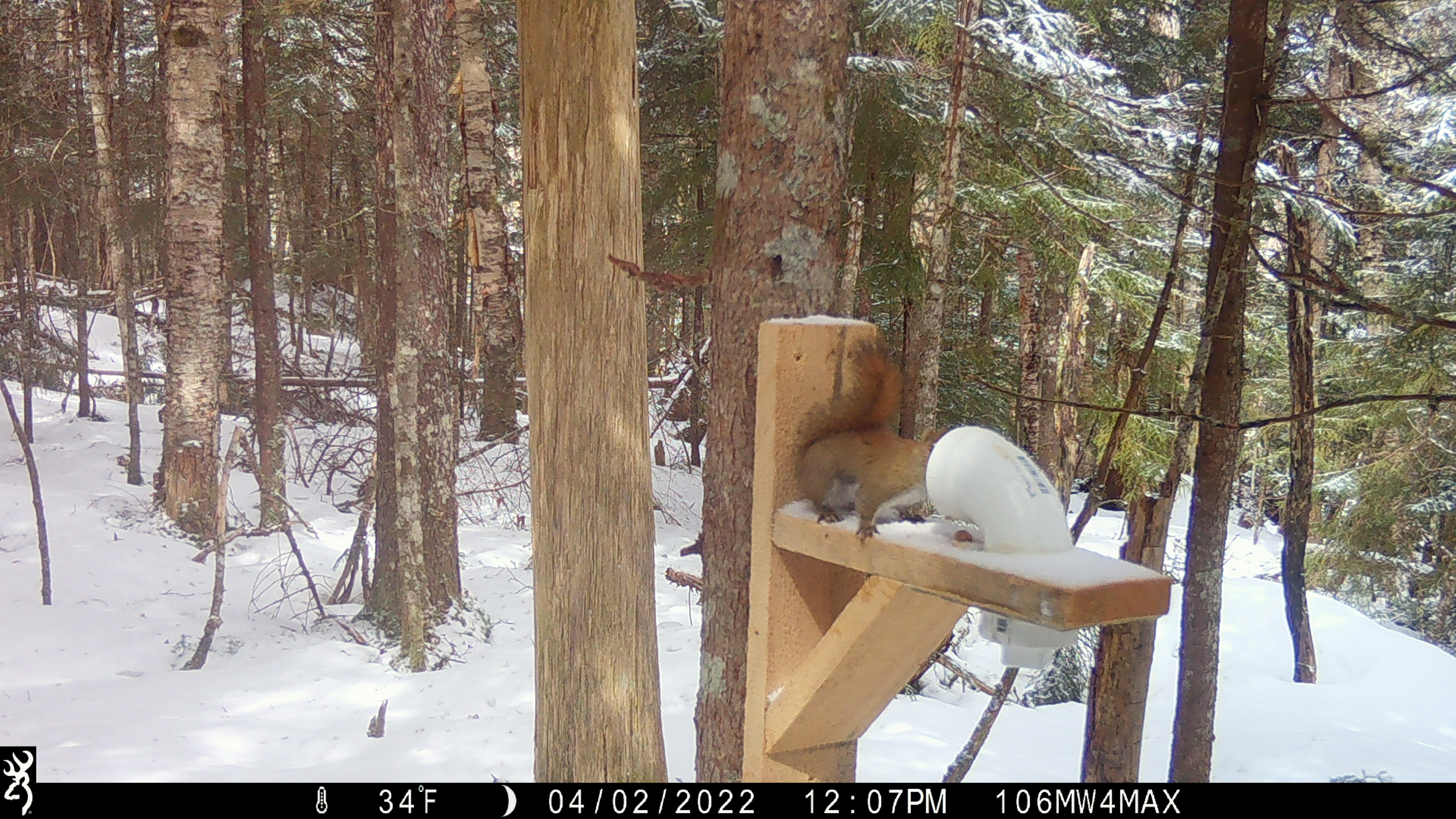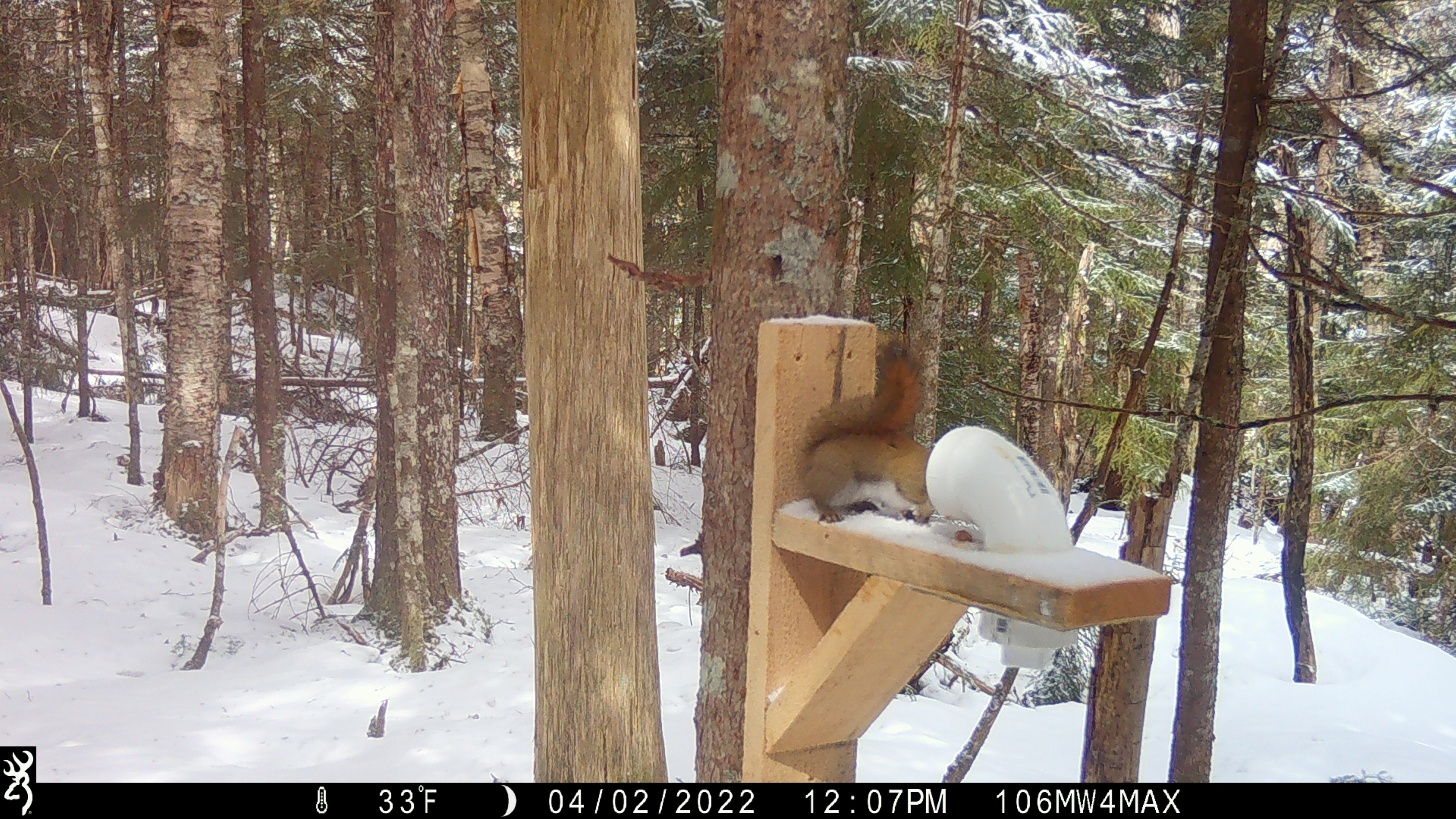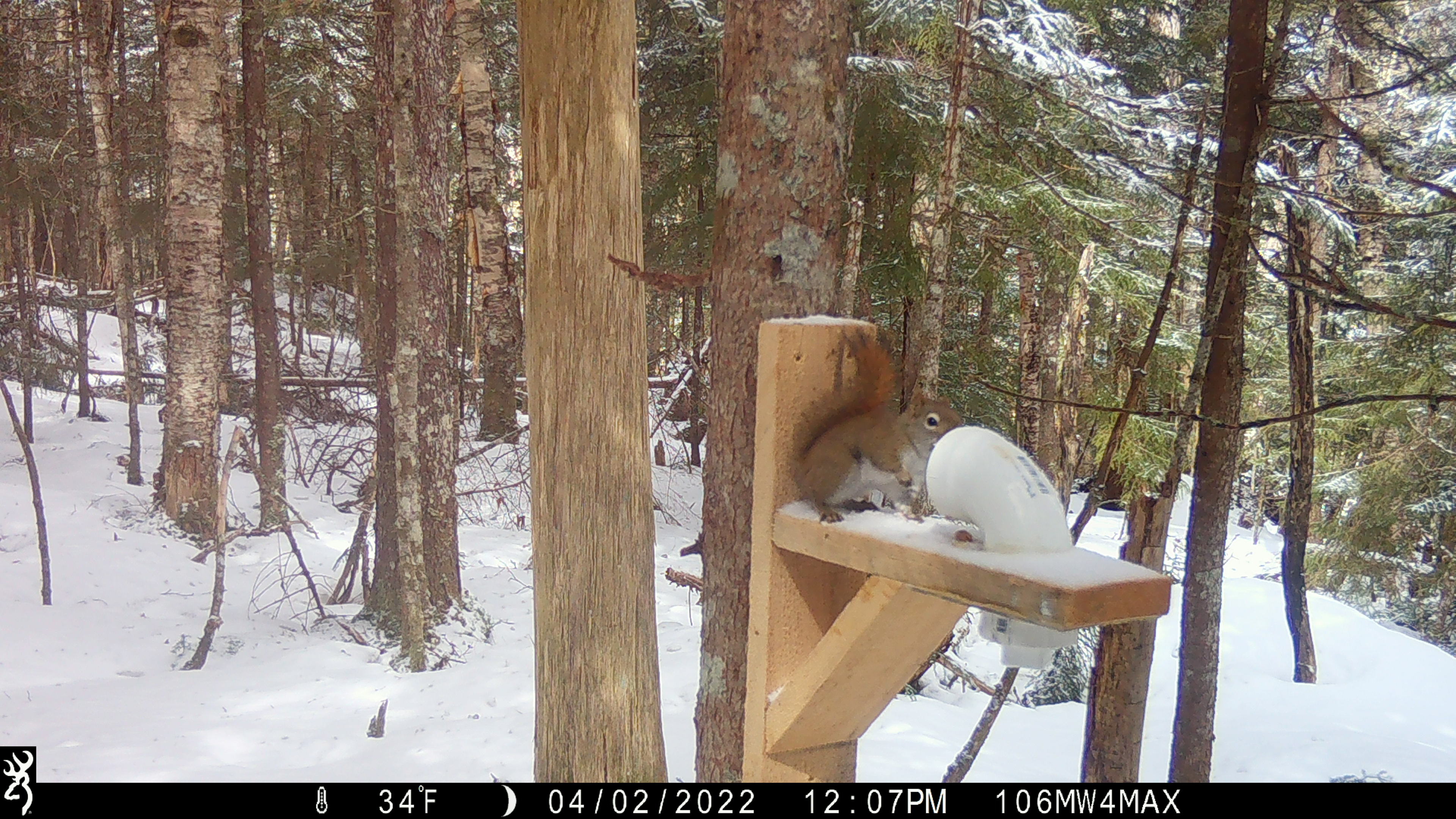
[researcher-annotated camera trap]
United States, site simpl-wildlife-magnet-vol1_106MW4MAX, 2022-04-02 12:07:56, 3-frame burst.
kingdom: Animalia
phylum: Chordata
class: Mammalia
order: Rodentia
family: Sciuridae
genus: Tamiasciurus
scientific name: Tamiasciurus hudsonicus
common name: red squirrel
Red squirrel (Tamiasciurus hudsonicus).